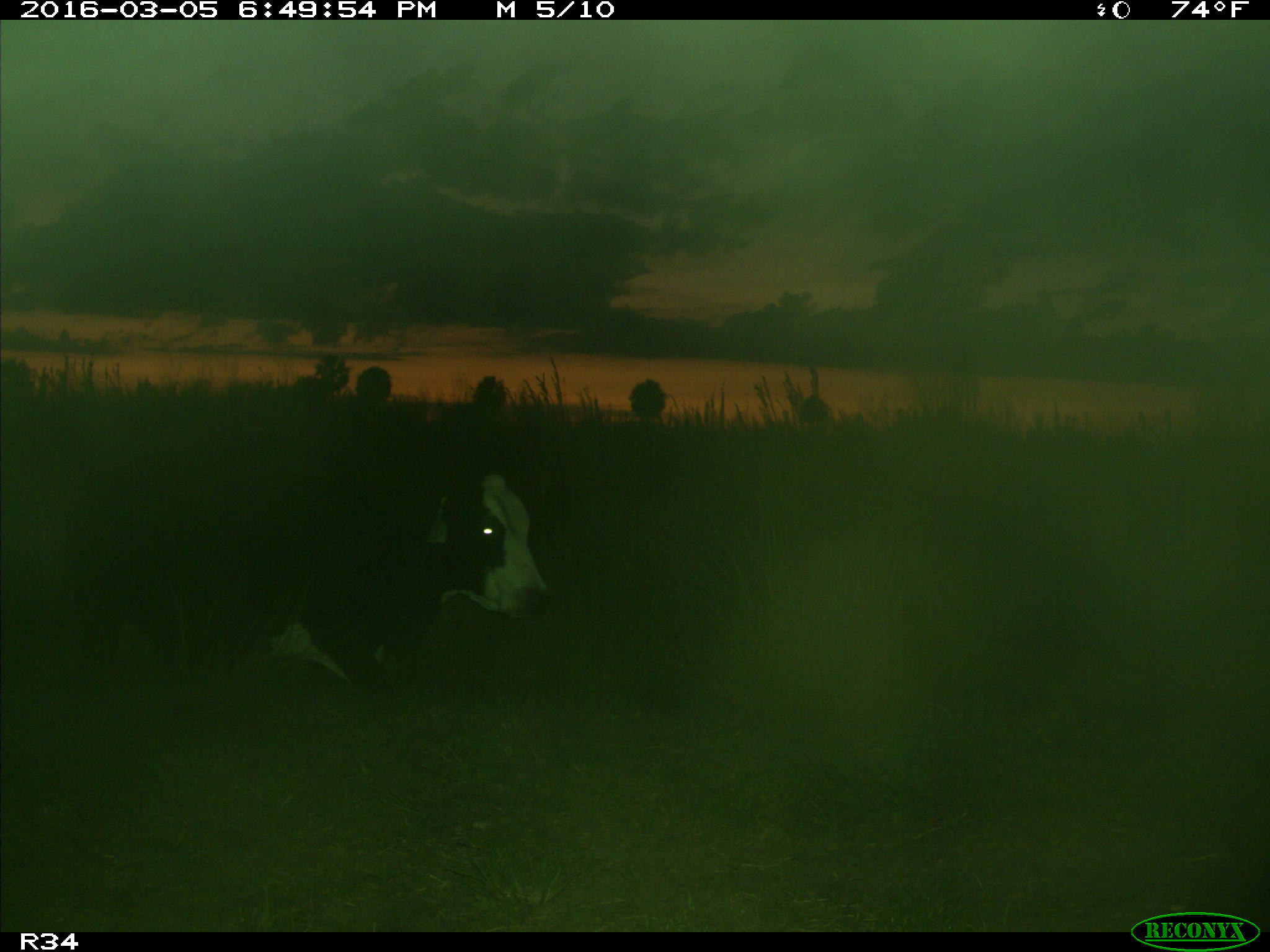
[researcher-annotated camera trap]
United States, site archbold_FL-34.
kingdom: Animalia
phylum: Chordata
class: Mammalia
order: Artiodactyla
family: Bovidae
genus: Bos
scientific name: Bos taurus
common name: domestic cow